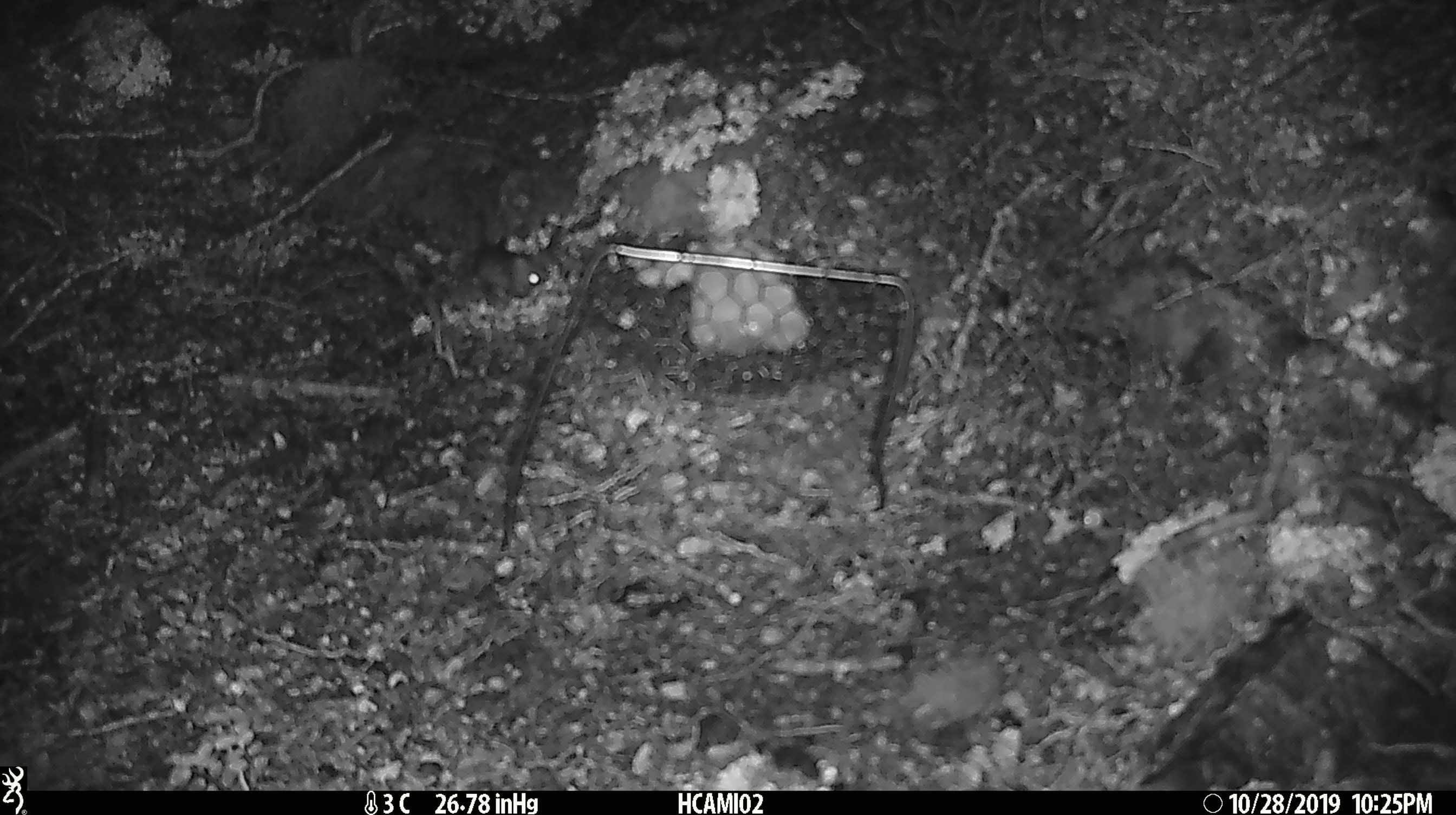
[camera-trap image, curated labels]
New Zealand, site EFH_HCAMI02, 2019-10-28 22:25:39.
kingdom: Animalia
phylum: Chordata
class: Mammalia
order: Rodentia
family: Muridae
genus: Mus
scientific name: Mus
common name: mouse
Mouse (Mus).